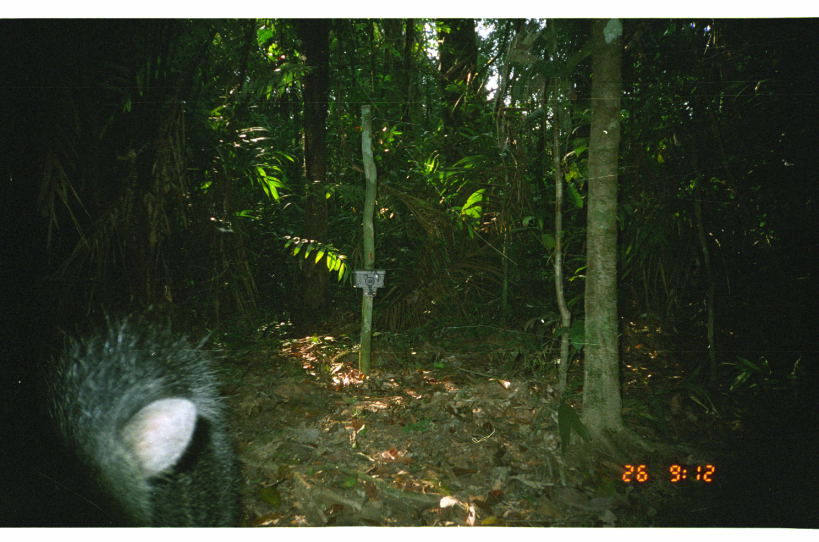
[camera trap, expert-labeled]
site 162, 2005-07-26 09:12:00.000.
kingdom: Animalia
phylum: Chordata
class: Mammalia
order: Artiodactyla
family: Tayassuidae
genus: Pecari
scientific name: Pecari tajacu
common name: collared peccary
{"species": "Pecari tajacu (collared peccary)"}